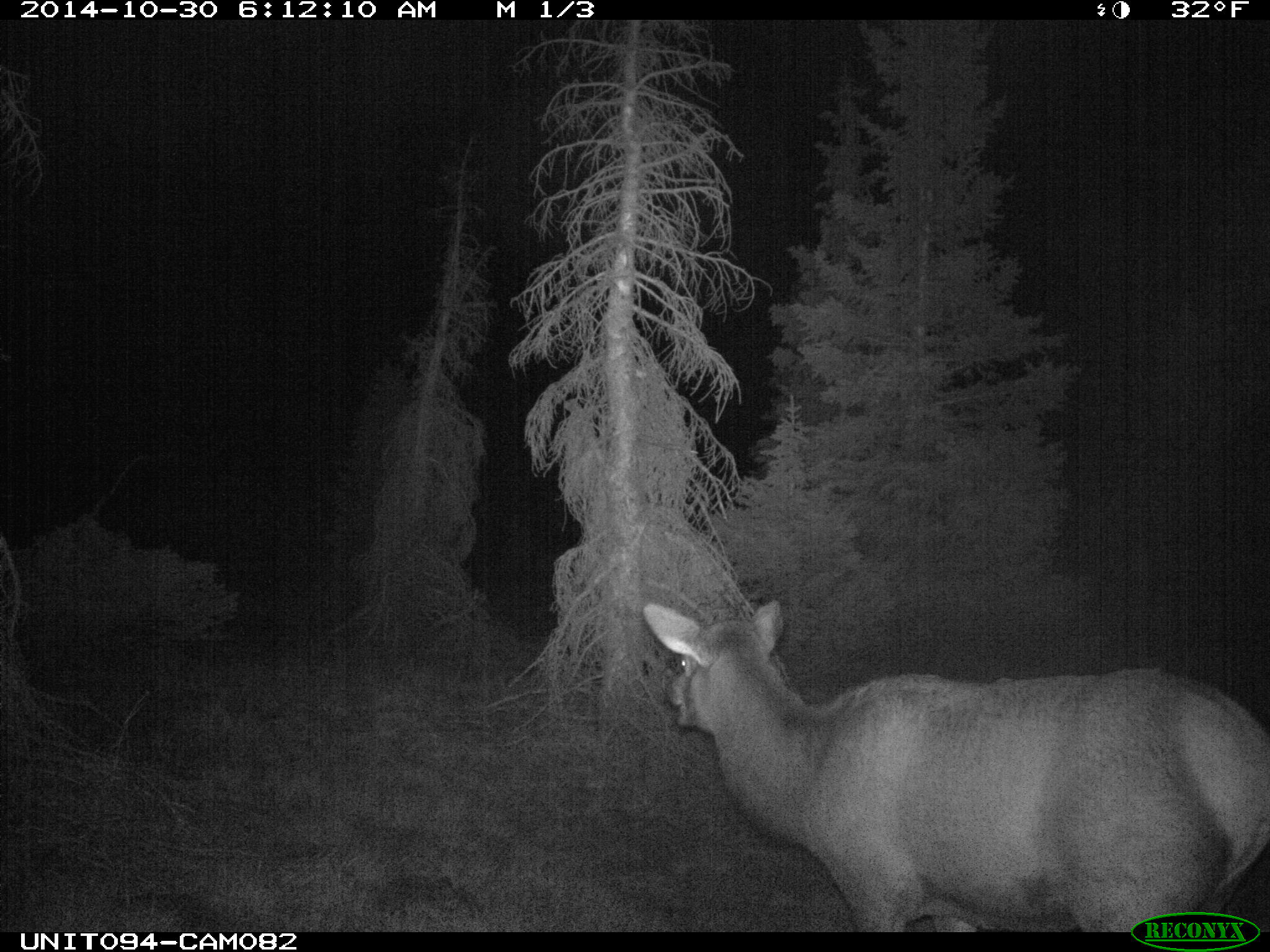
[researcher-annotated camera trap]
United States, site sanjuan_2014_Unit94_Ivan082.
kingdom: Animalia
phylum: Chordata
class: Mammalia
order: Artiodactyla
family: Cervidae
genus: Cervus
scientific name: Cervus elaphus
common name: red deer